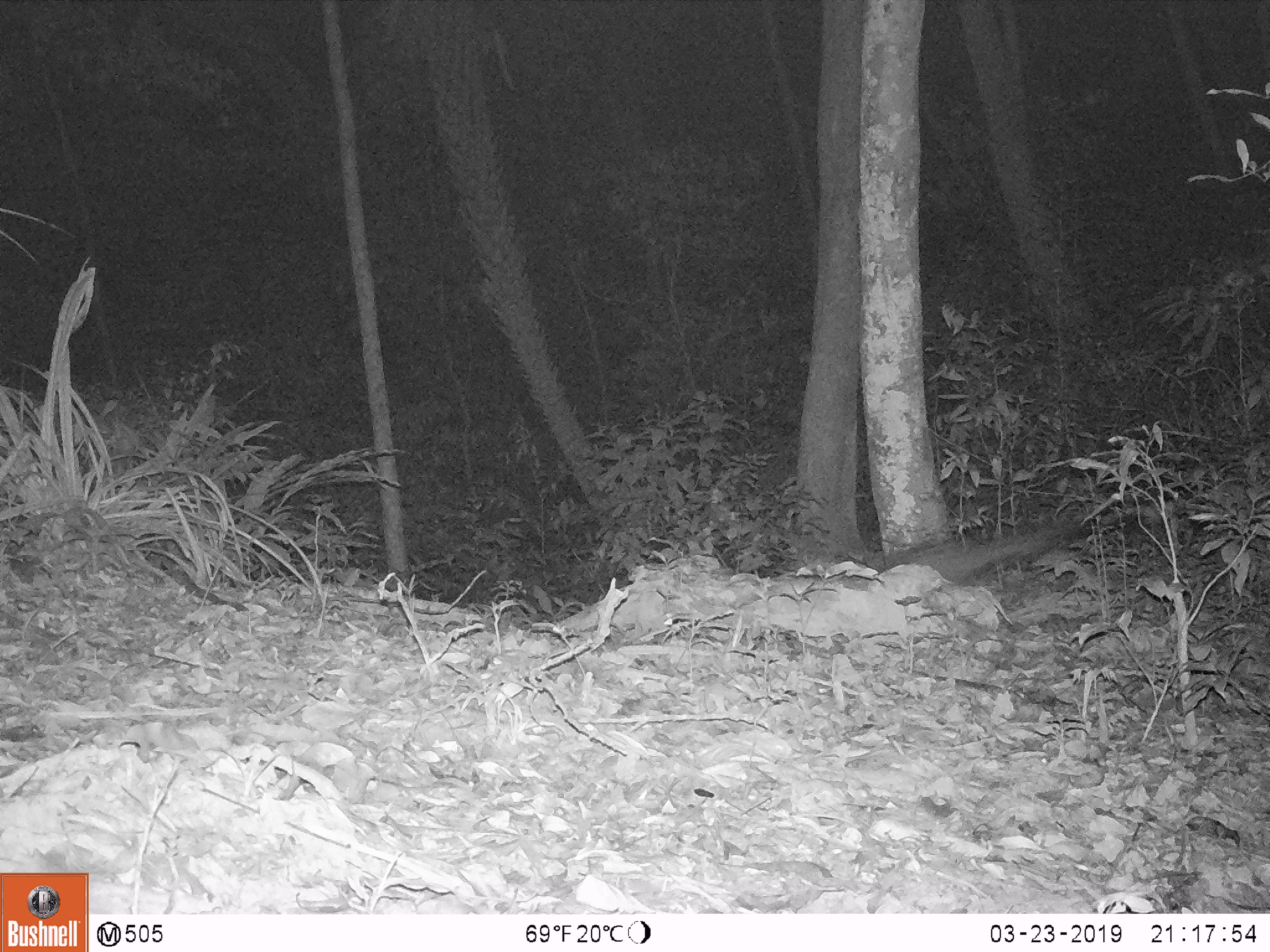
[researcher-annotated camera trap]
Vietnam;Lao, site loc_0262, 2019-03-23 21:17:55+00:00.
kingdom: Animalia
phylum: Chordata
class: Mammalia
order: Carnivora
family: Viverridae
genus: Paradoxurus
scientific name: Paradoxurus hermaphroditus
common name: common palm civet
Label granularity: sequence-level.